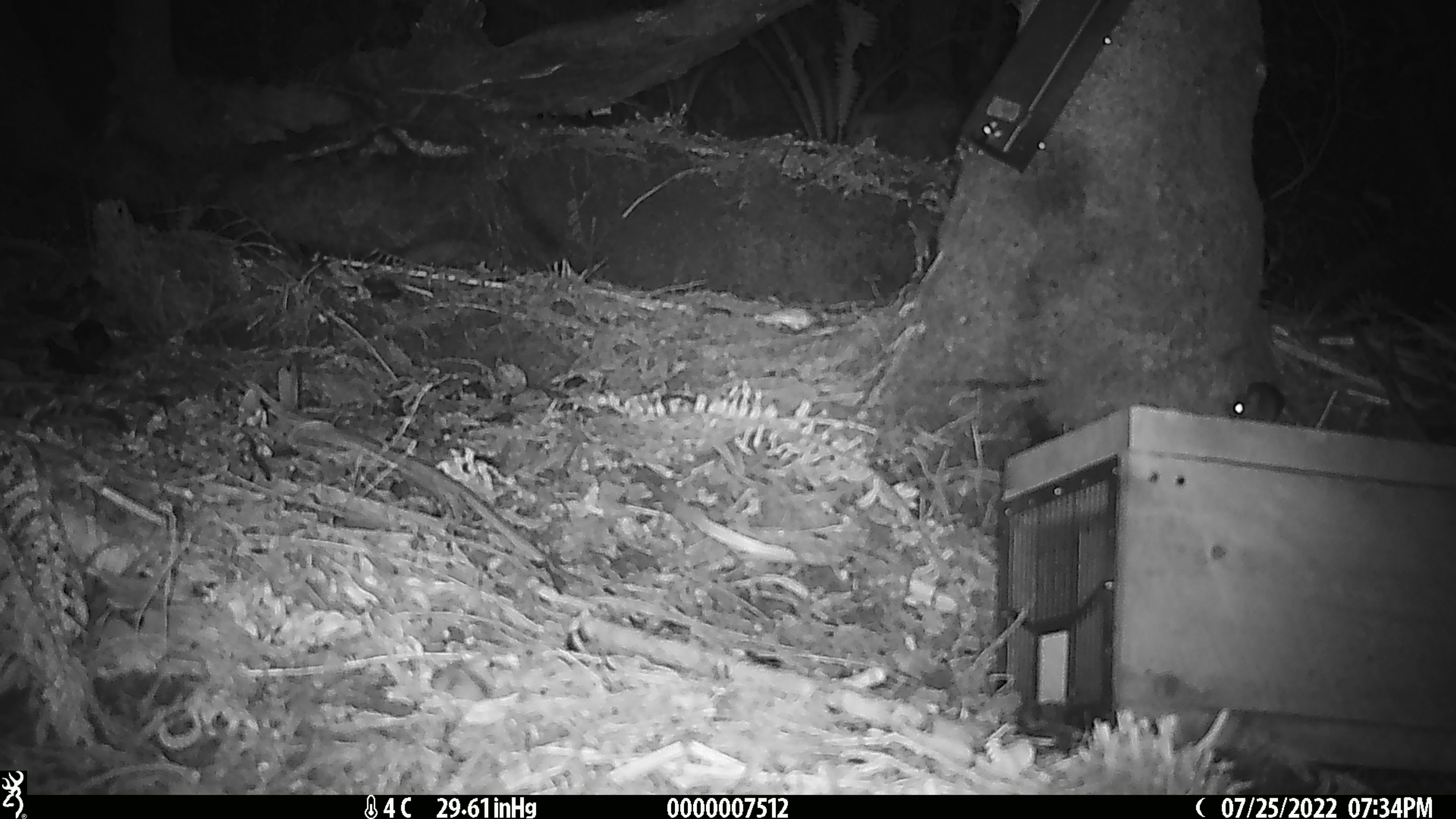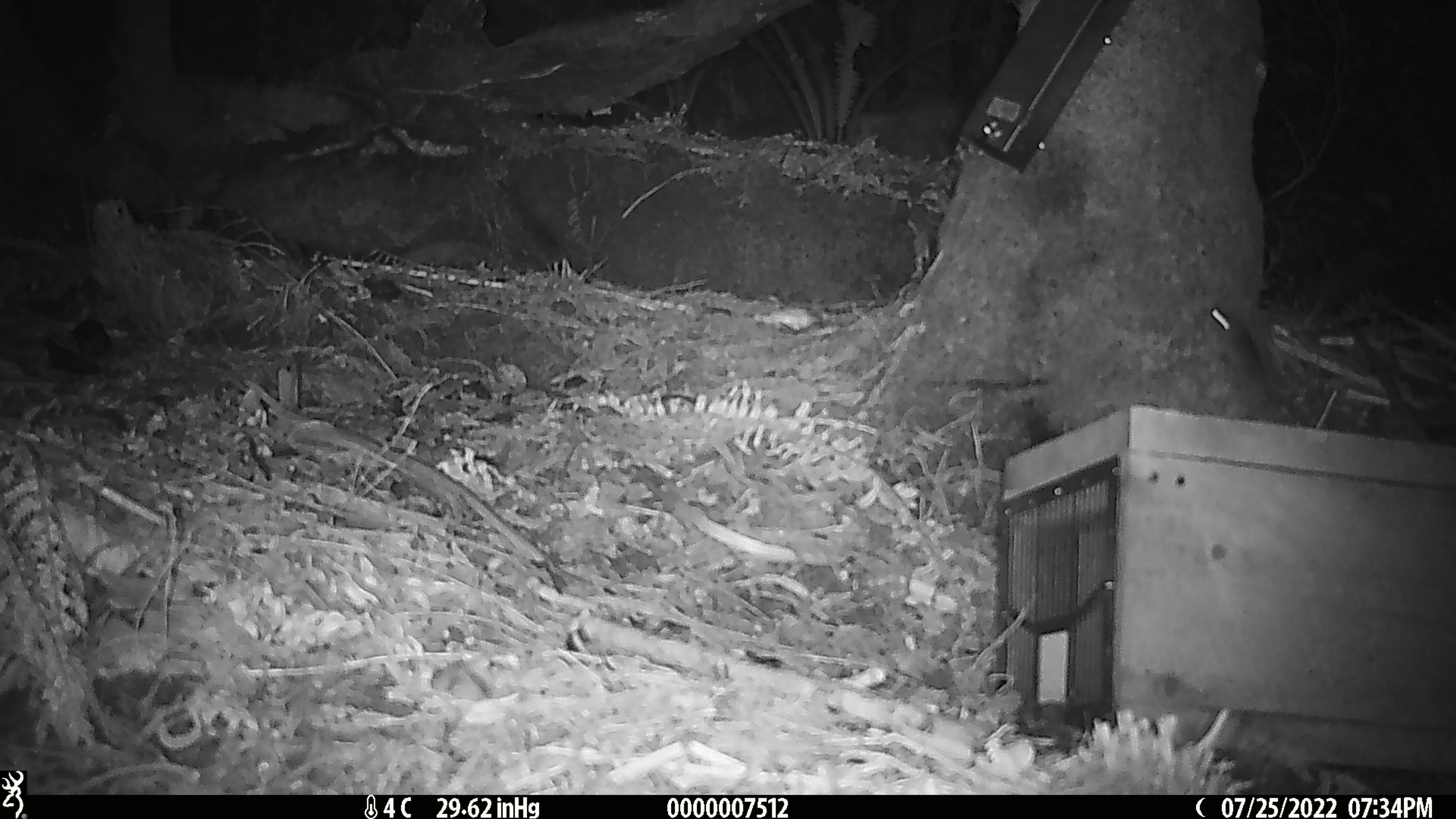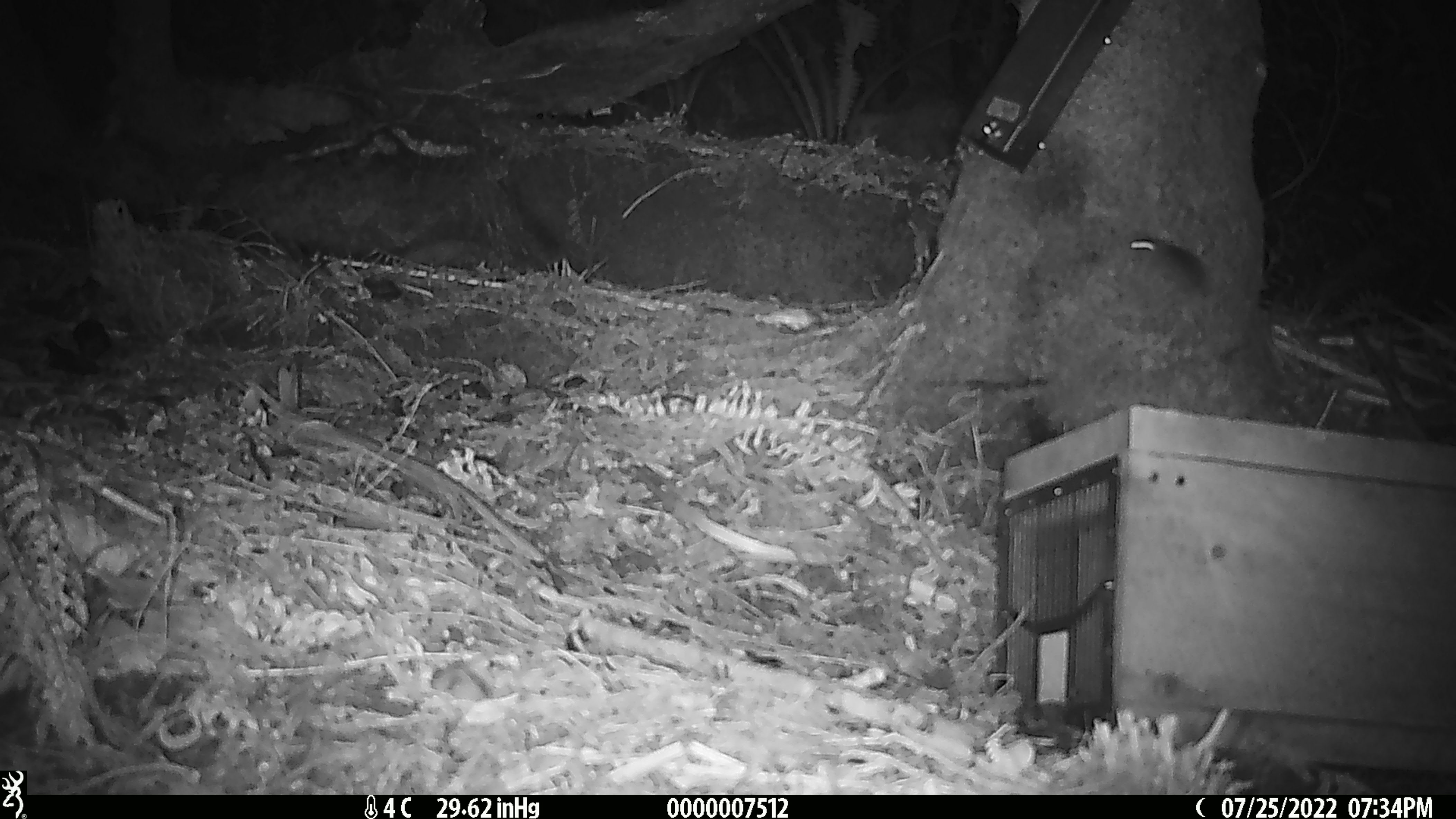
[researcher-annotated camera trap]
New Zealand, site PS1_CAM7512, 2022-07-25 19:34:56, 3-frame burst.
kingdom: Animalia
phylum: Chordata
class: Mammalia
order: Rodentia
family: Muridae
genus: Mus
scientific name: Mus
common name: mouse